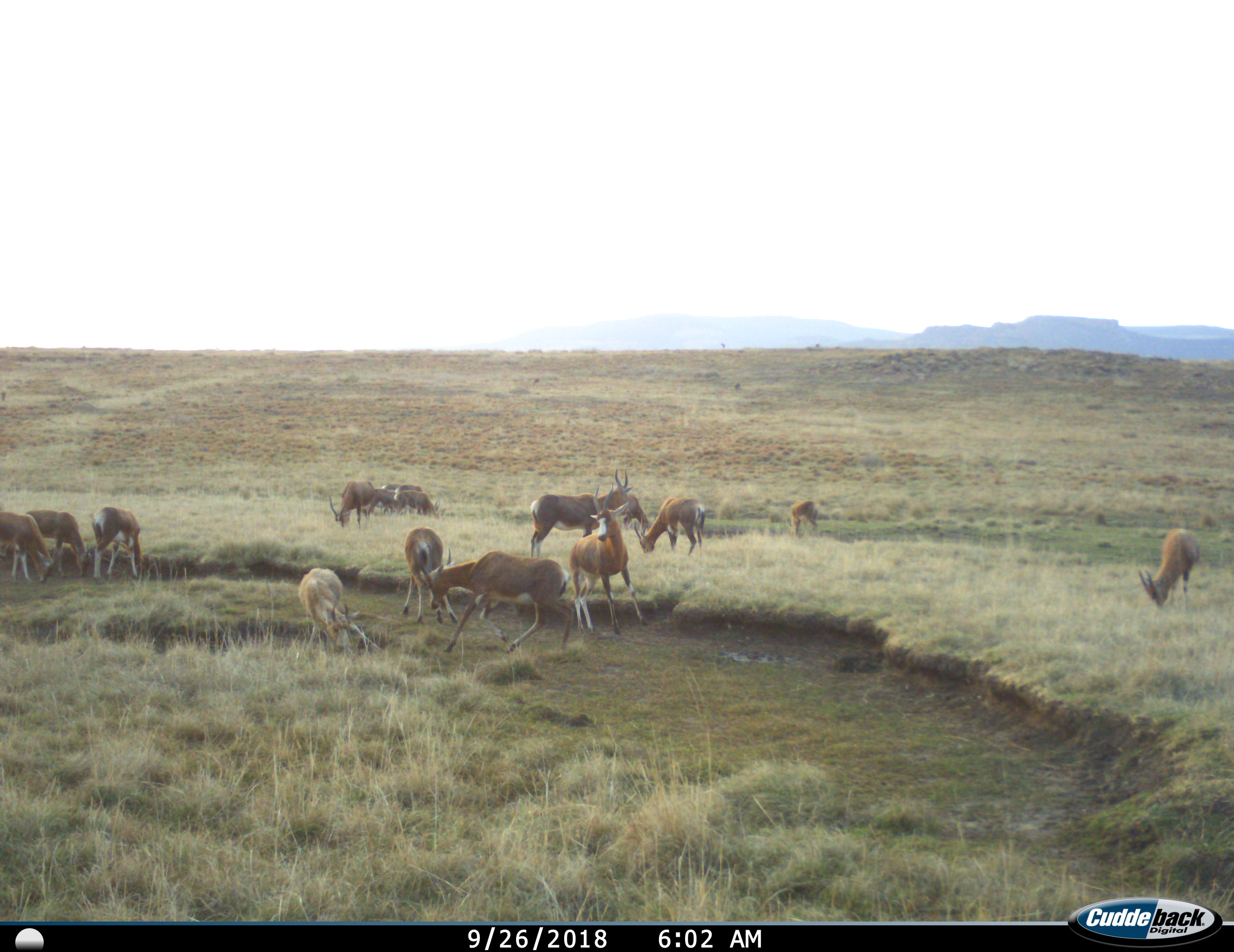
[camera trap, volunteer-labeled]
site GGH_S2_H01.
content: unidentified animal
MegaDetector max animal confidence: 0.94